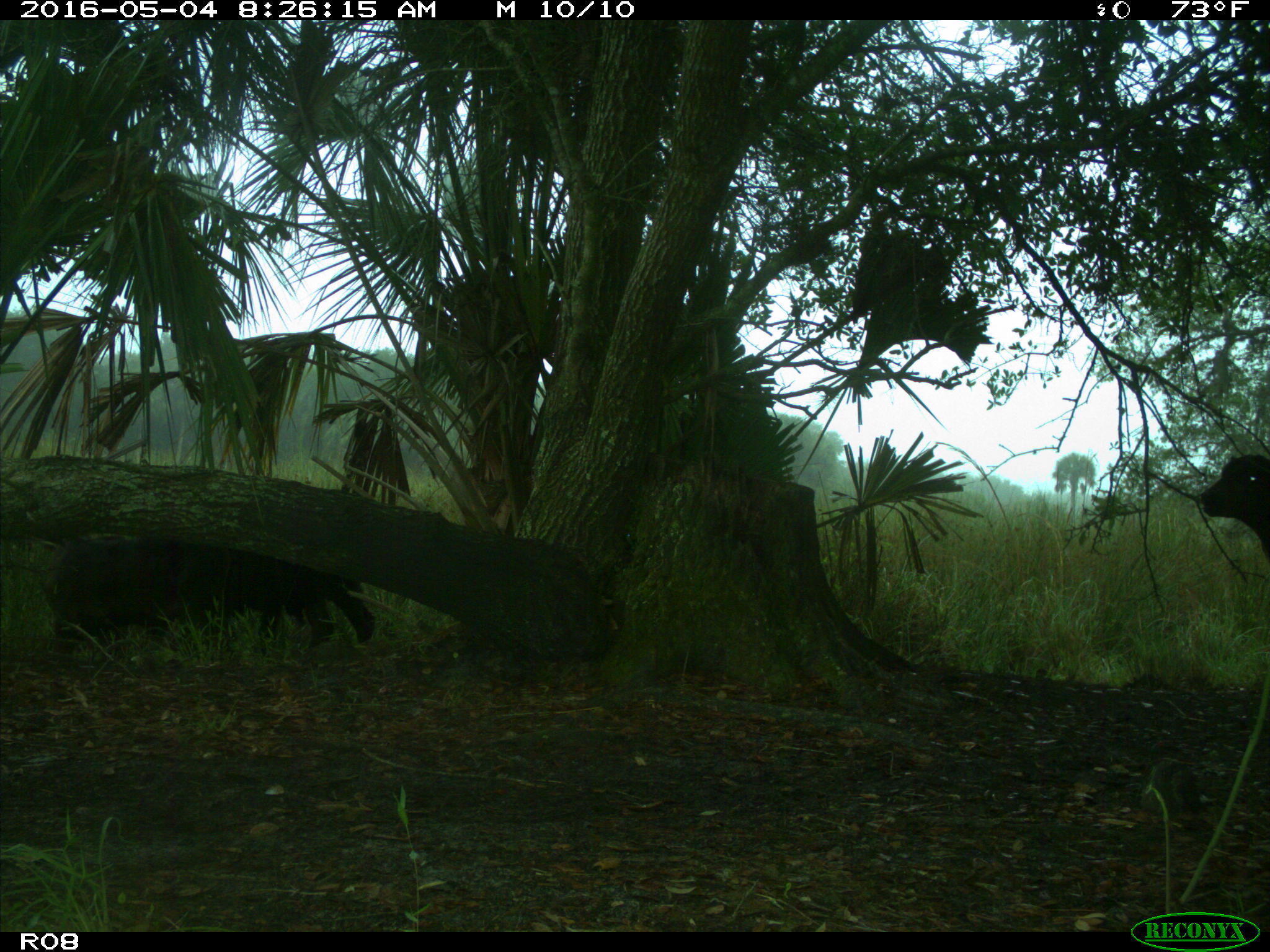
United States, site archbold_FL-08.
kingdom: Animalia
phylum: Chordata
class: Mammalia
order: Artiodactyla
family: Bovidae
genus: Bos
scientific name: Bos taurus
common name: domestic cow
Bos taurus (domestic cow).